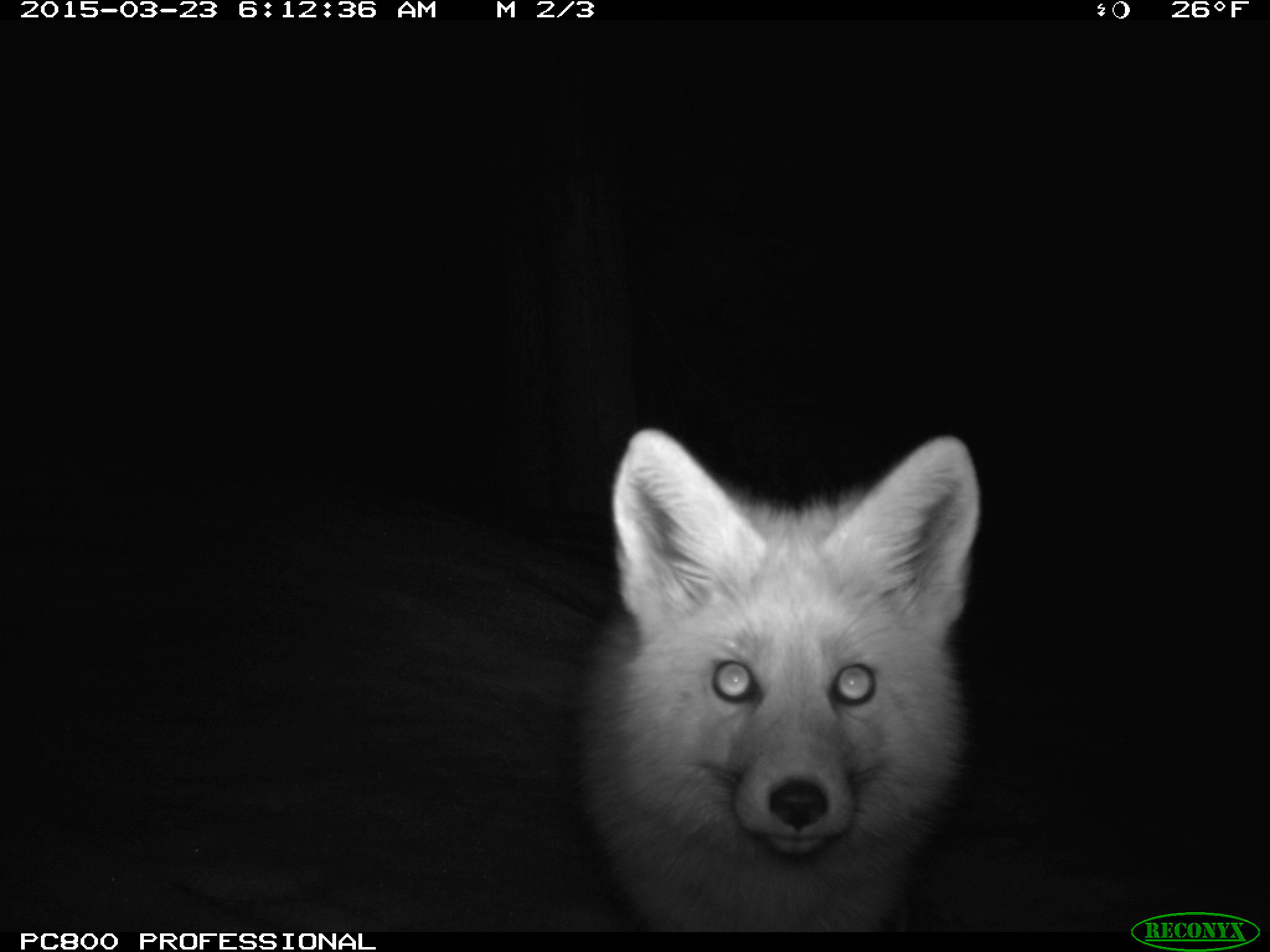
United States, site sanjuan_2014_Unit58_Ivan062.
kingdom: Animalia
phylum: Chordata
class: Mammalia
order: Carnivora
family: Canidae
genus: Vulpes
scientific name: Vulpes vulpes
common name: red fox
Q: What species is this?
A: Vulpes vulpes (red fox).